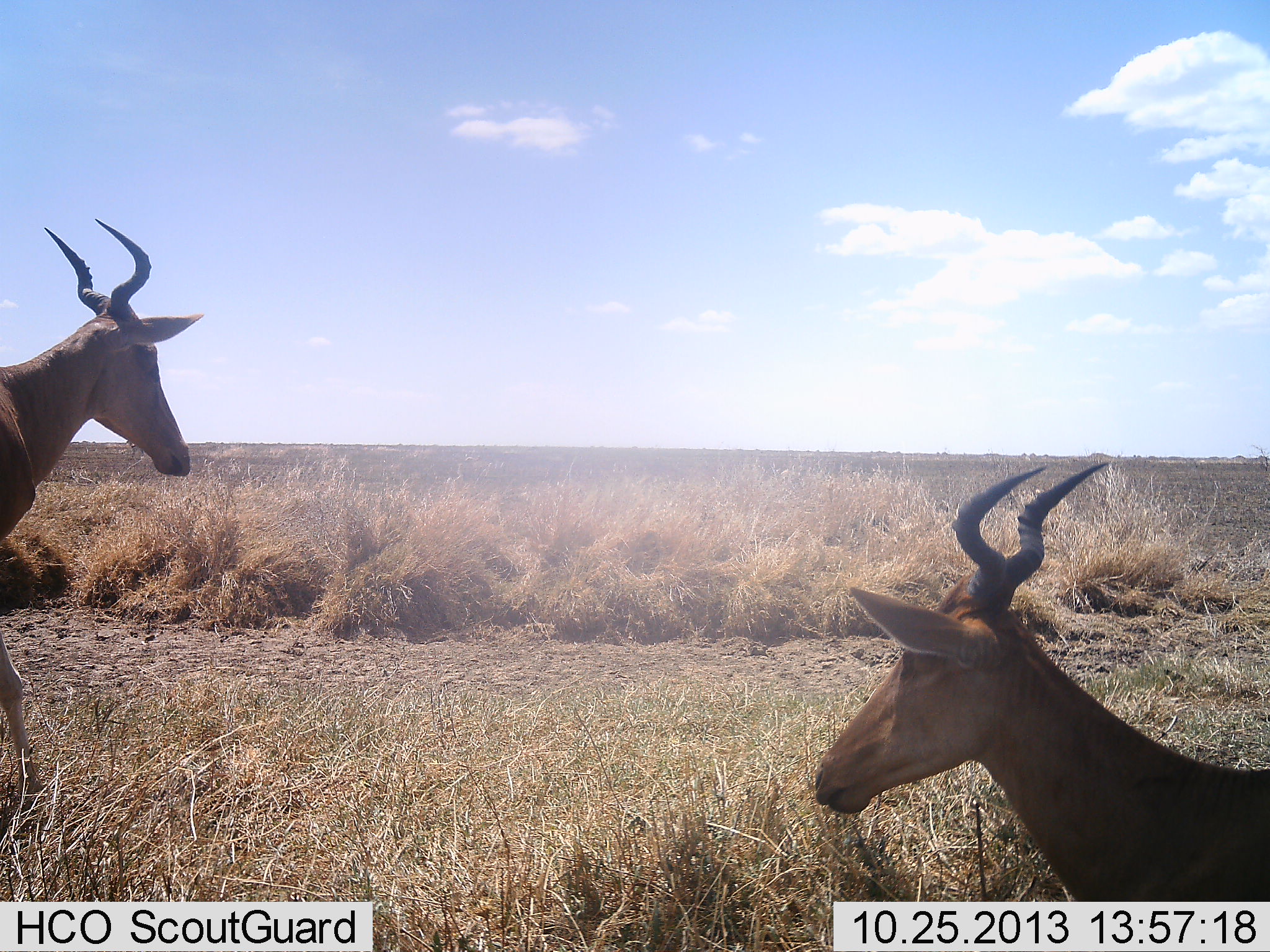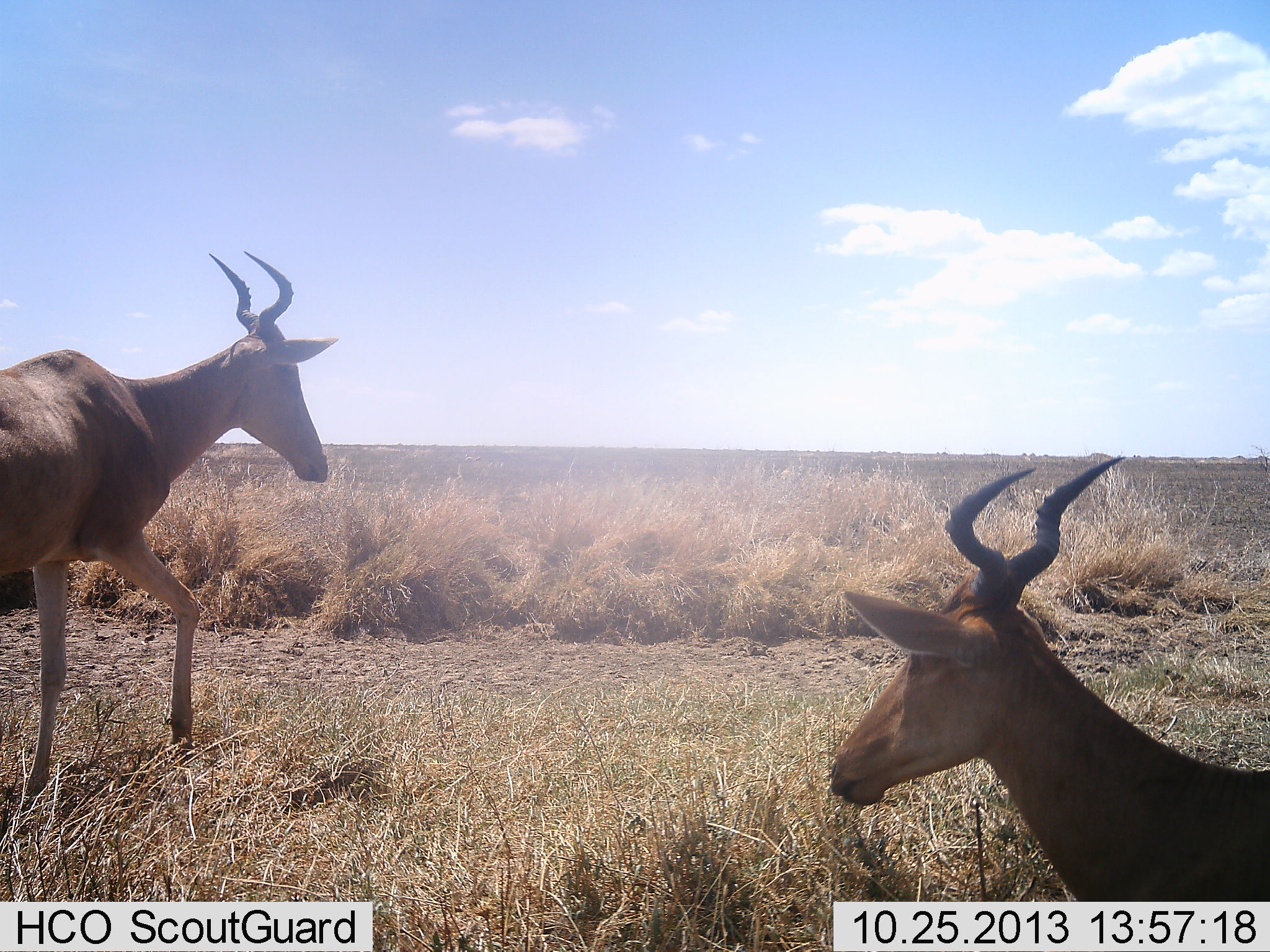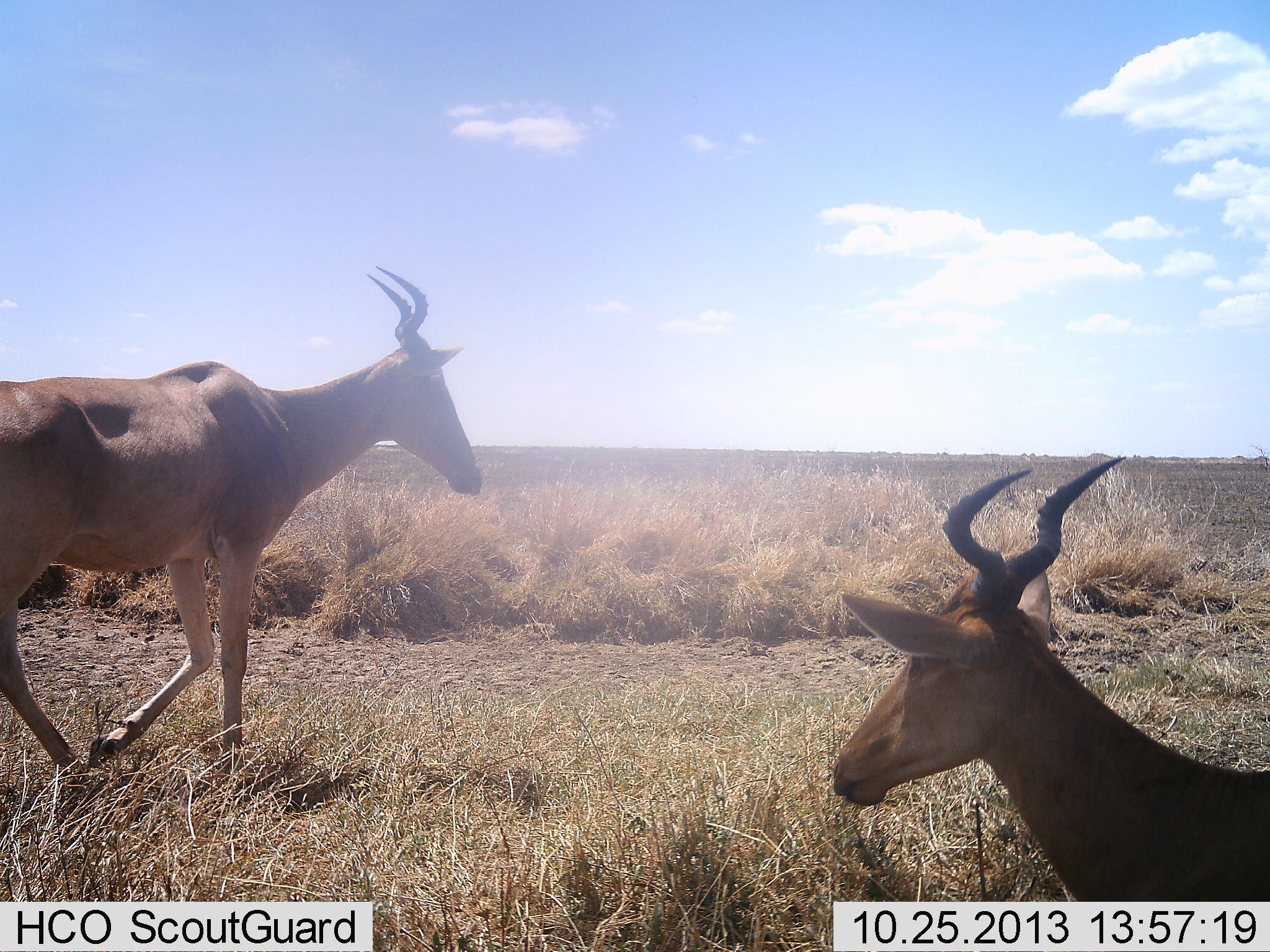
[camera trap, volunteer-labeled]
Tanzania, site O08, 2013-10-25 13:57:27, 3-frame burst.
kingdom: Animalia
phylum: Chordata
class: Mammalia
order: Artiodactyla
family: Bovidae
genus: Alcelaphus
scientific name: Alcelaphus buselaphus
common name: hartebeest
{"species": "hartebeest (Alcelaphus buselaphus)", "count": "2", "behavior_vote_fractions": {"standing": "50%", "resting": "50%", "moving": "80%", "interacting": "0%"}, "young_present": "0%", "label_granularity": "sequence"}